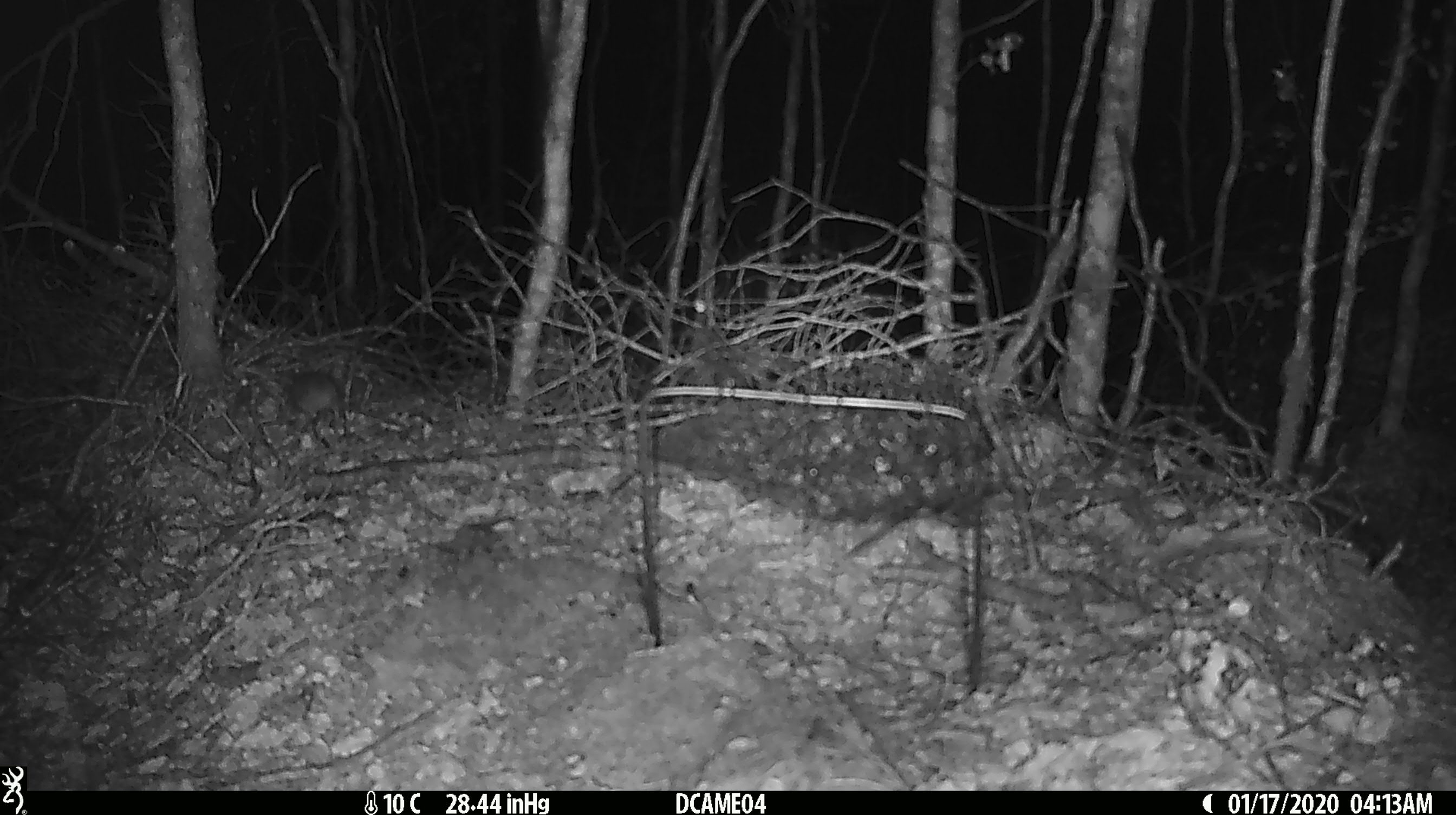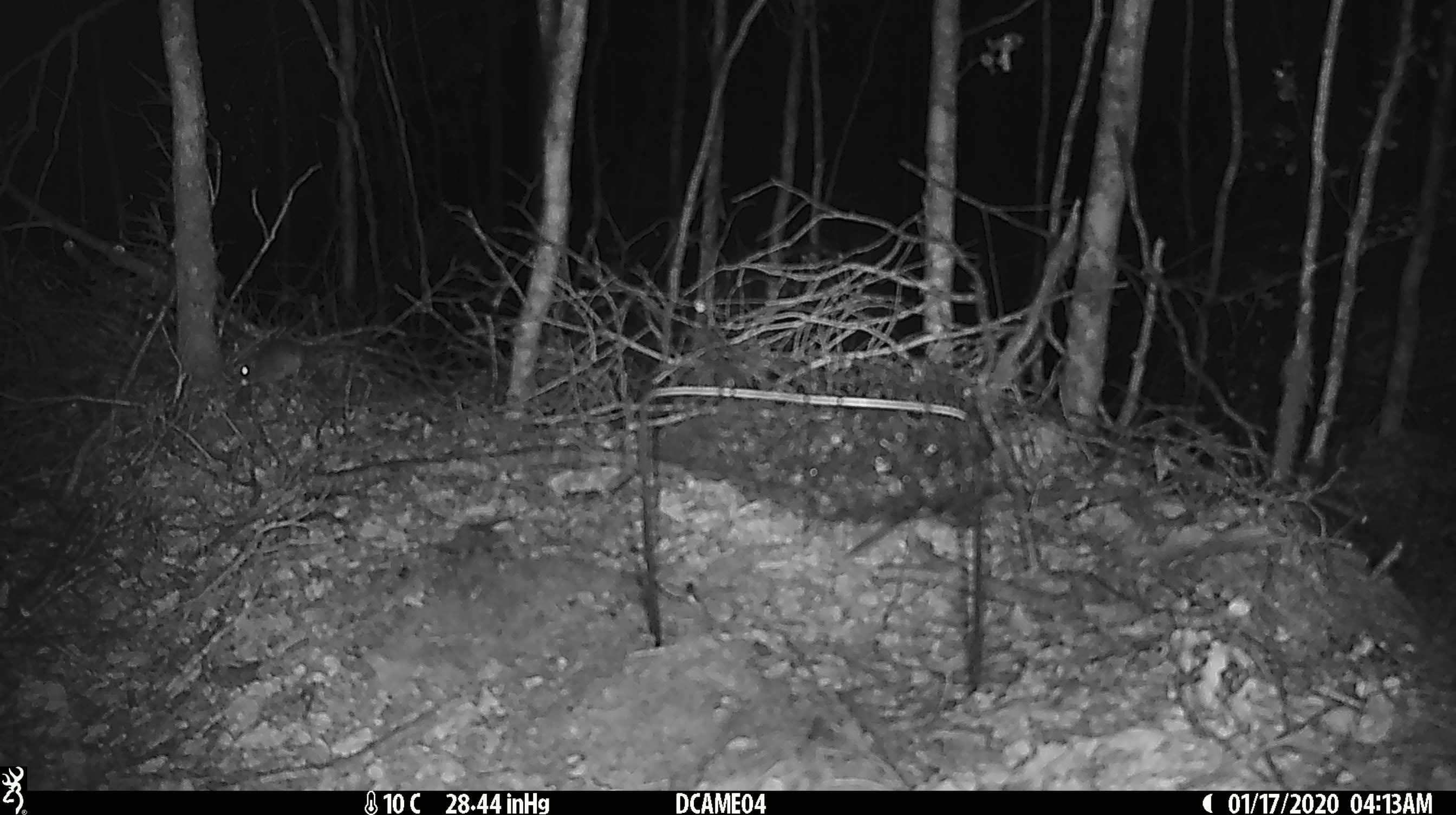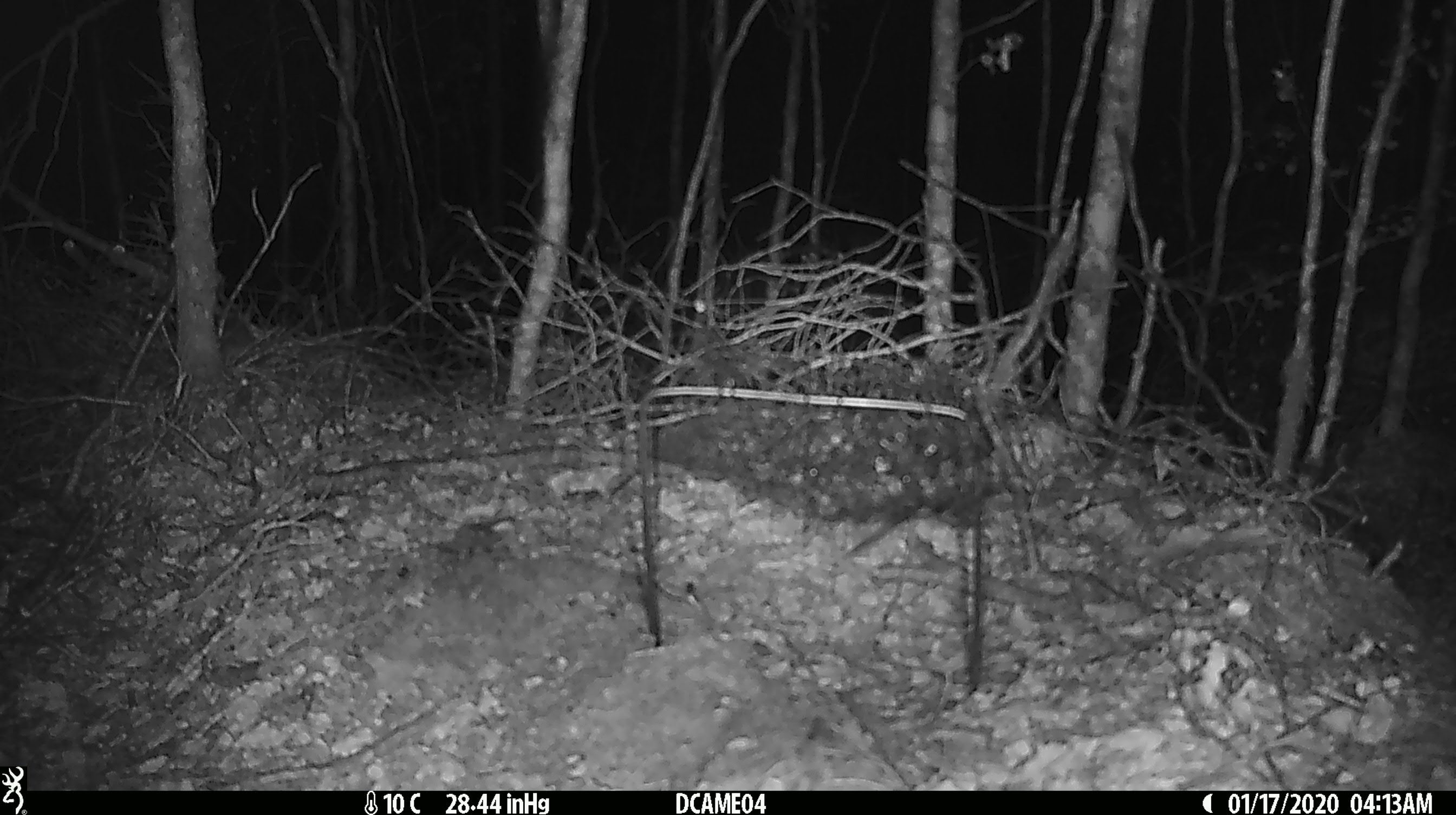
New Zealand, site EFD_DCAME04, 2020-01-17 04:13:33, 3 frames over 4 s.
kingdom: Animalia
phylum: Chordata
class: Mammalia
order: Rodentia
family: Muridae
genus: Mus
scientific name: Mus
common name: mouse